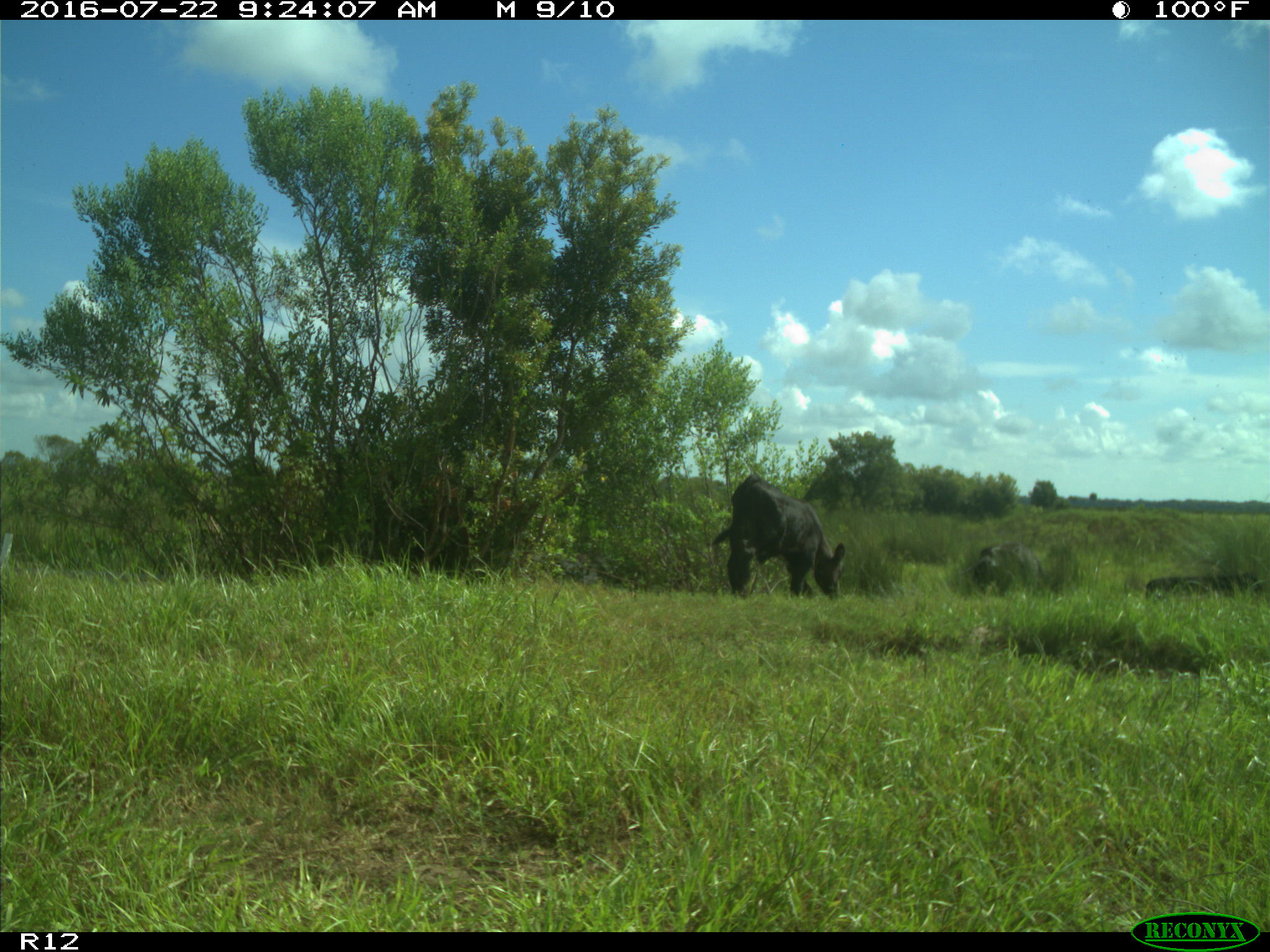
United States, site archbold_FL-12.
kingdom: Animalia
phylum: Chordata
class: Mammalia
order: Artiodactyla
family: Bovidae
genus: Bos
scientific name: Bos taurus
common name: domestic cow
Bos taurus (domestic cow).